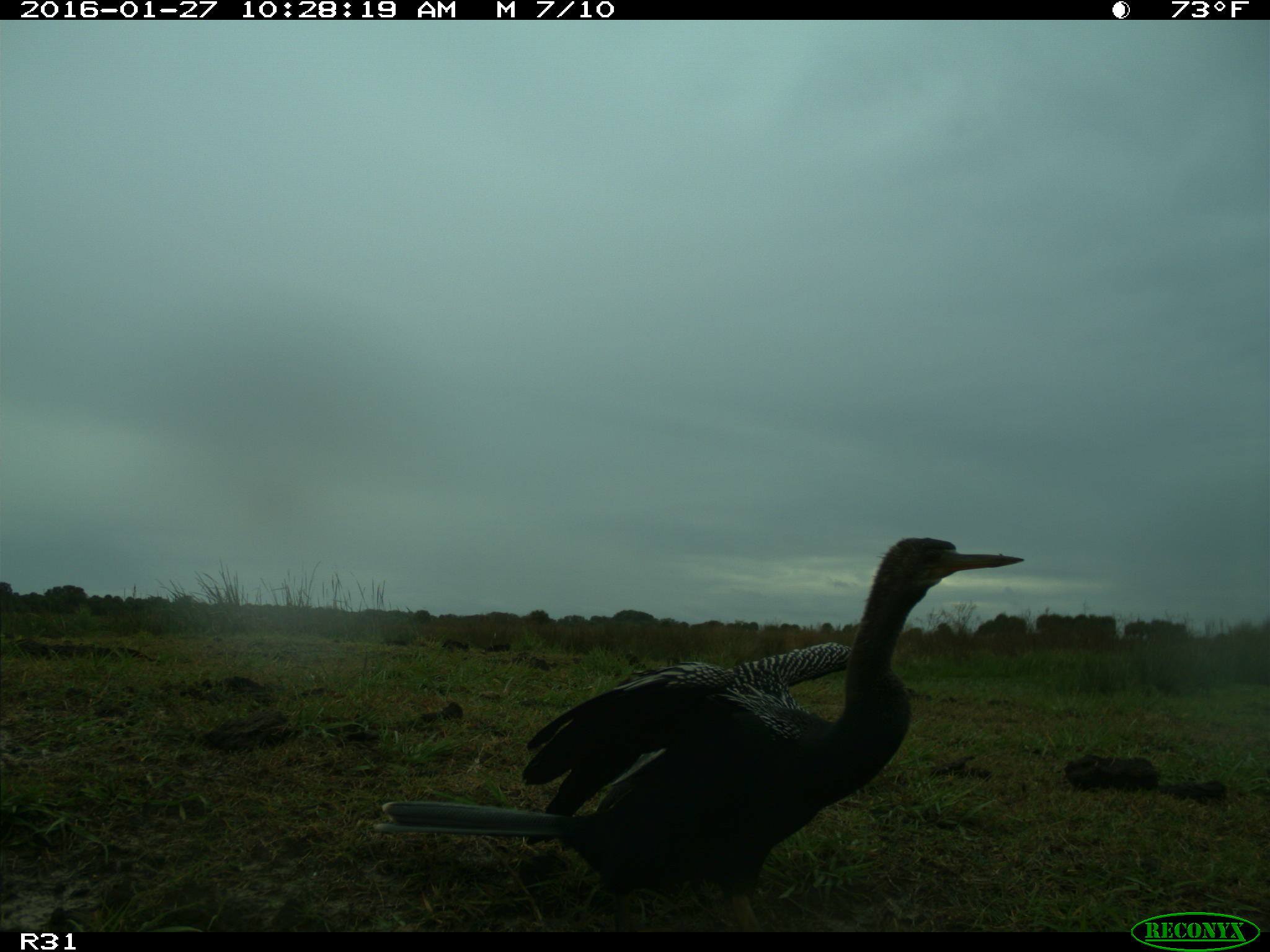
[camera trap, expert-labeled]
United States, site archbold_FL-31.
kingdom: Animalia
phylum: Chordata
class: Aves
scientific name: Aves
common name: birds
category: unidentified bird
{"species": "unidentified bird (birds) (Aves)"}